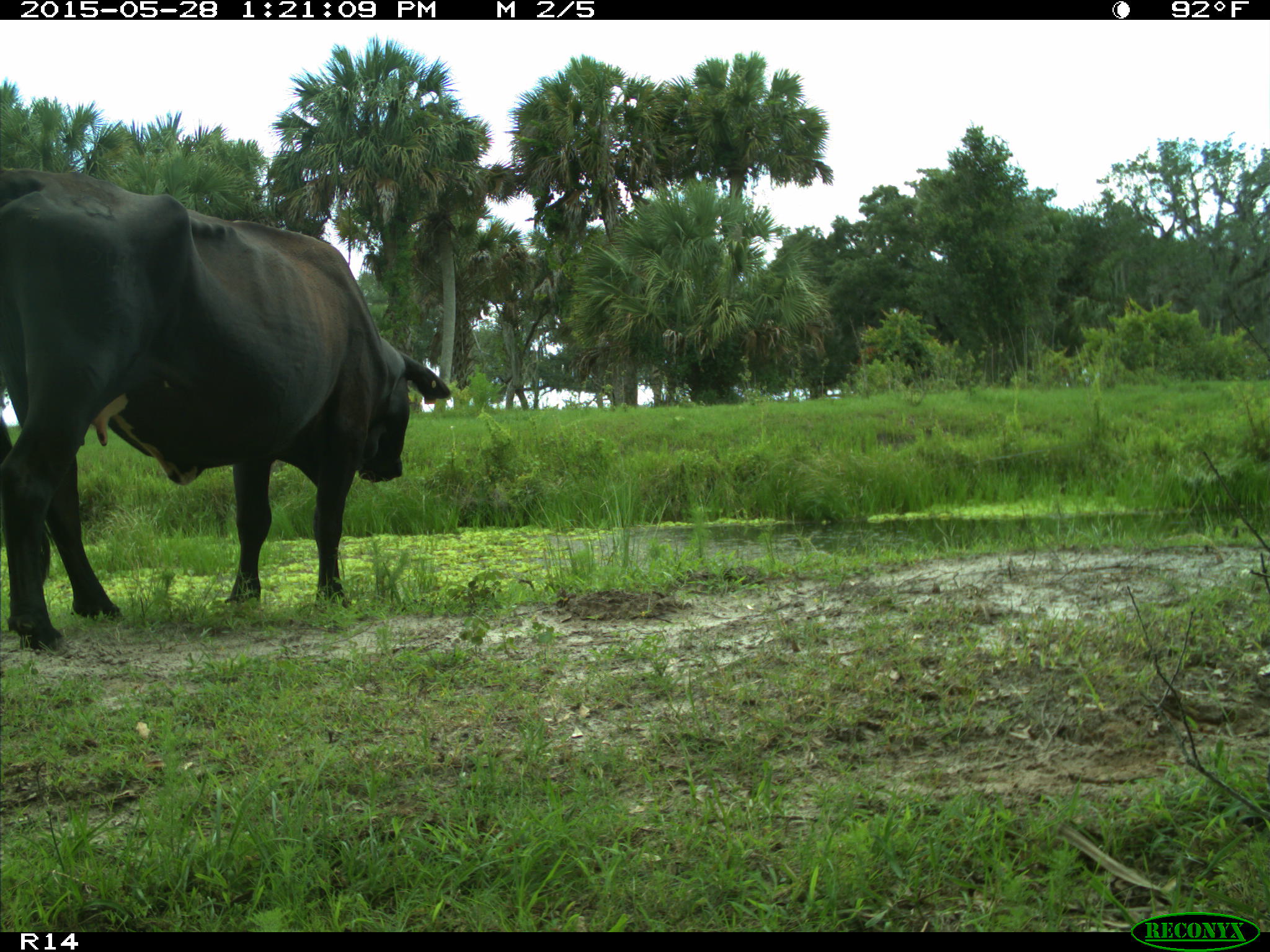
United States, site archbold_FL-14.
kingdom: Animalia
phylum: Chordata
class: Mammalia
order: Artiodactyla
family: Bovidae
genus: Bos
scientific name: Bos taurus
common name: domestic cow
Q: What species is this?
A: Bos taurus (domestic cow).